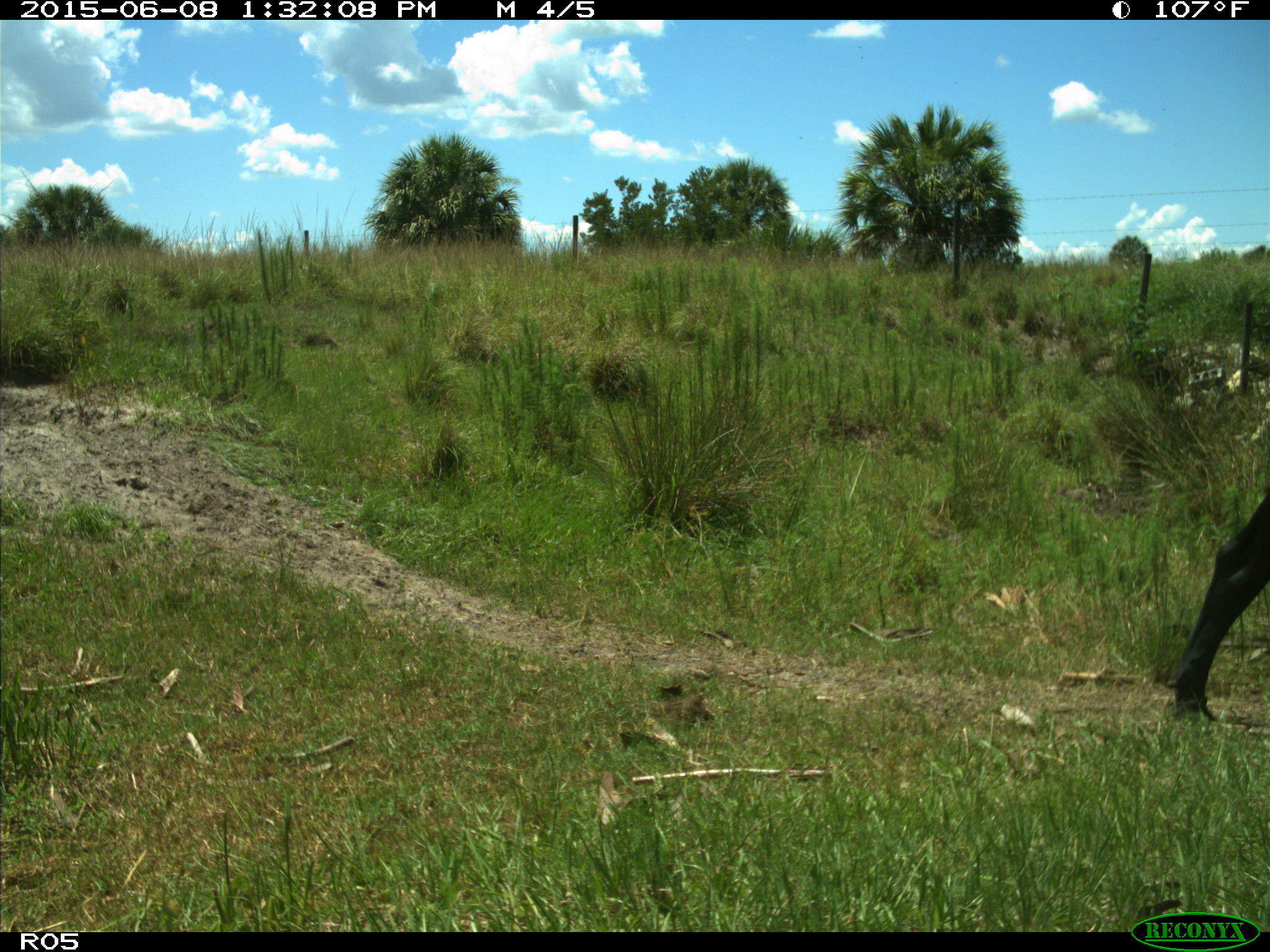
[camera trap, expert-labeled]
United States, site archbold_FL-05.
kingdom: Animalia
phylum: Chordata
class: Mammalia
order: Artiodactyla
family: Bovidae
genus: Bos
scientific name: Bos taurus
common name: domestic cow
Bos taurus (domestic cow).